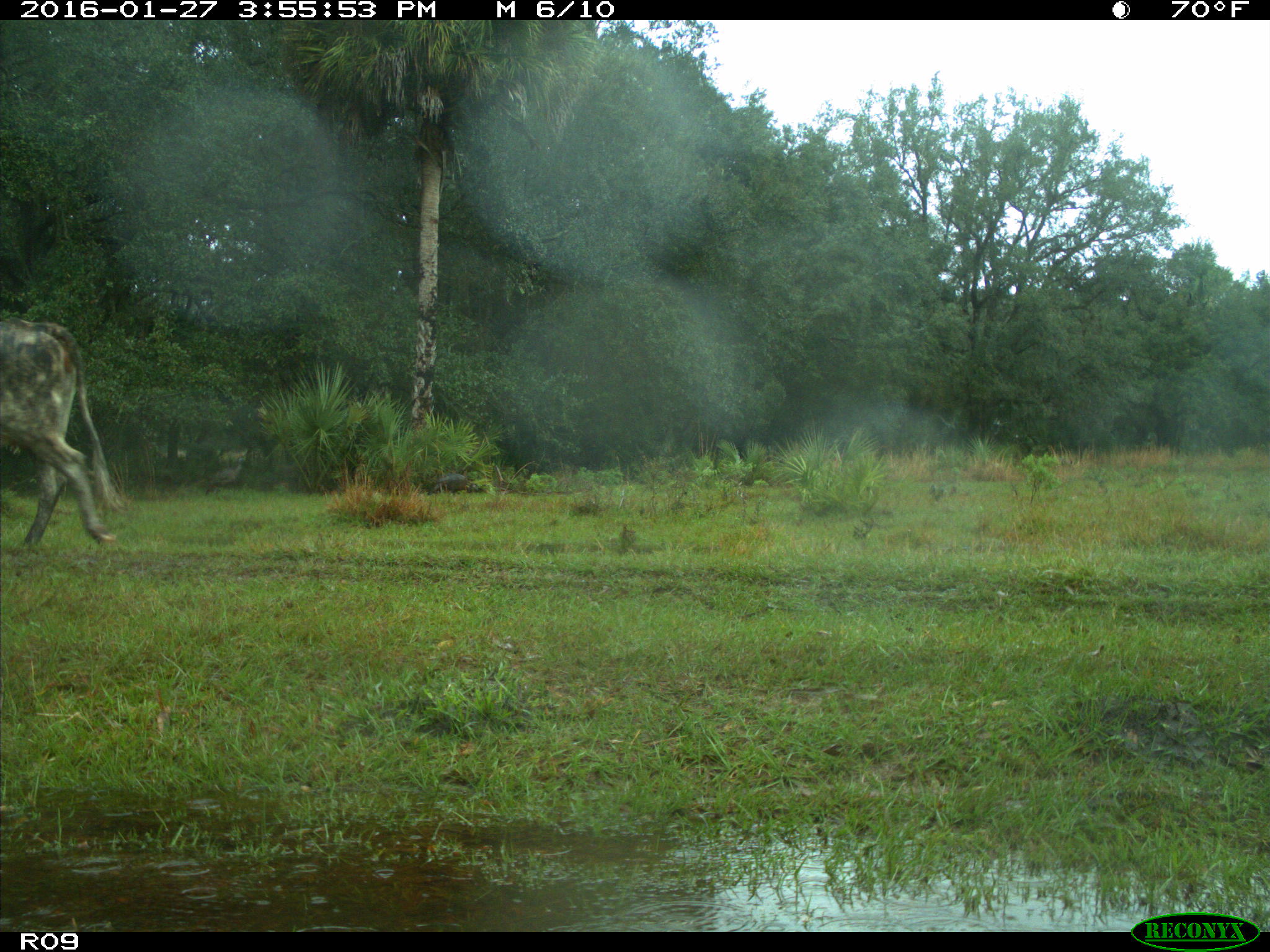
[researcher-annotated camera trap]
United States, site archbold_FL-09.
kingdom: Animalia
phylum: Chordata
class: Mammalia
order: Artiodactyla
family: Bovidae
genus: Bos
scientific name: Bos taurus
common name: domestic cow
Bos taurus (domestic cow).